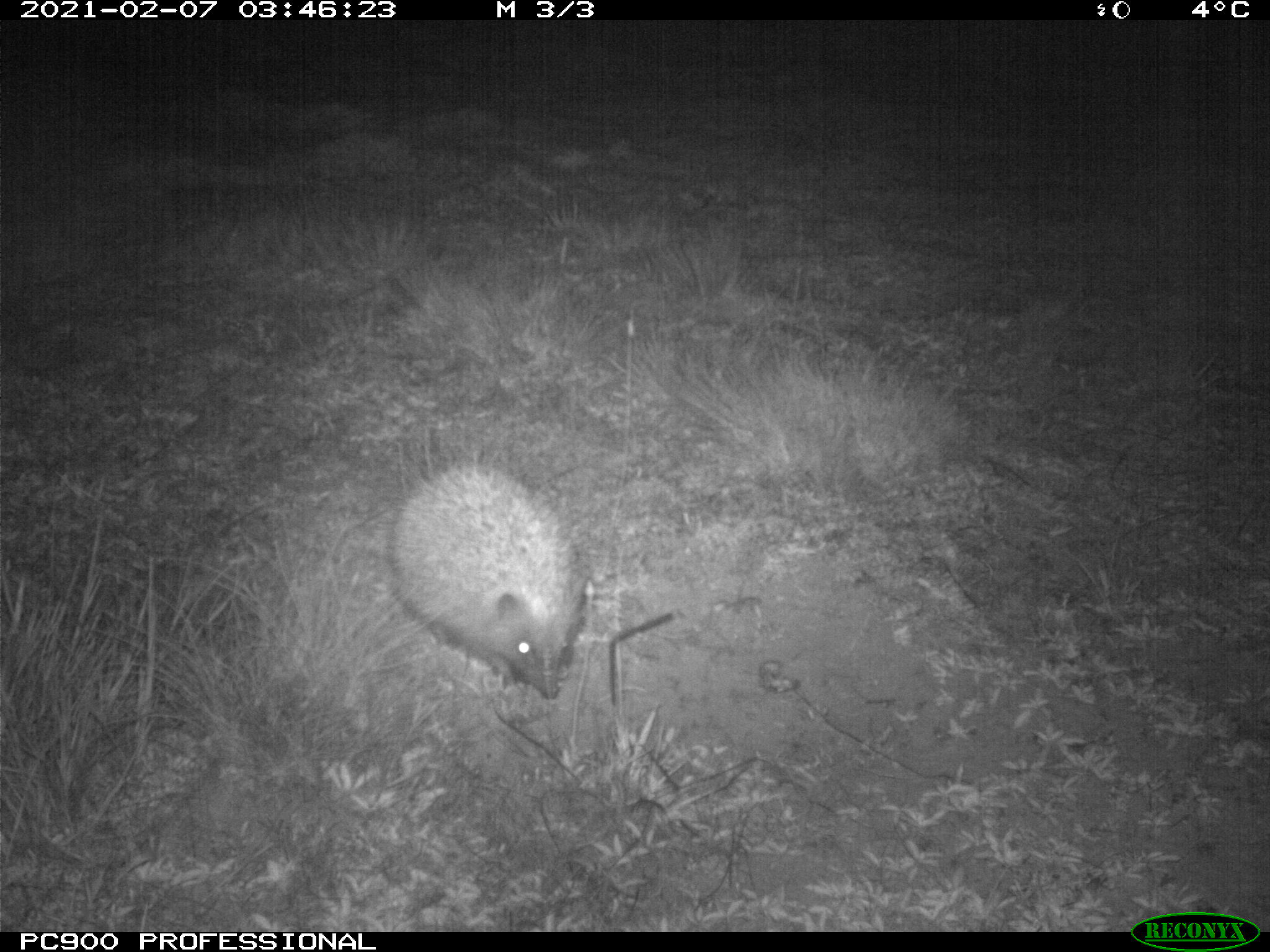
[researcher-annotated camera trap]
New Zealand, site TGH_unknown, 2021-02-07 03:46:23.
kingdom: Animalia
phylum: Chordata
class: Mammalia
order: Eulipotyphla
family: Erinaceidae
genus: Erinaceus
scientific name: Erinaceus europaeus europaeus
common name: european hedgehog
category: hedgehog